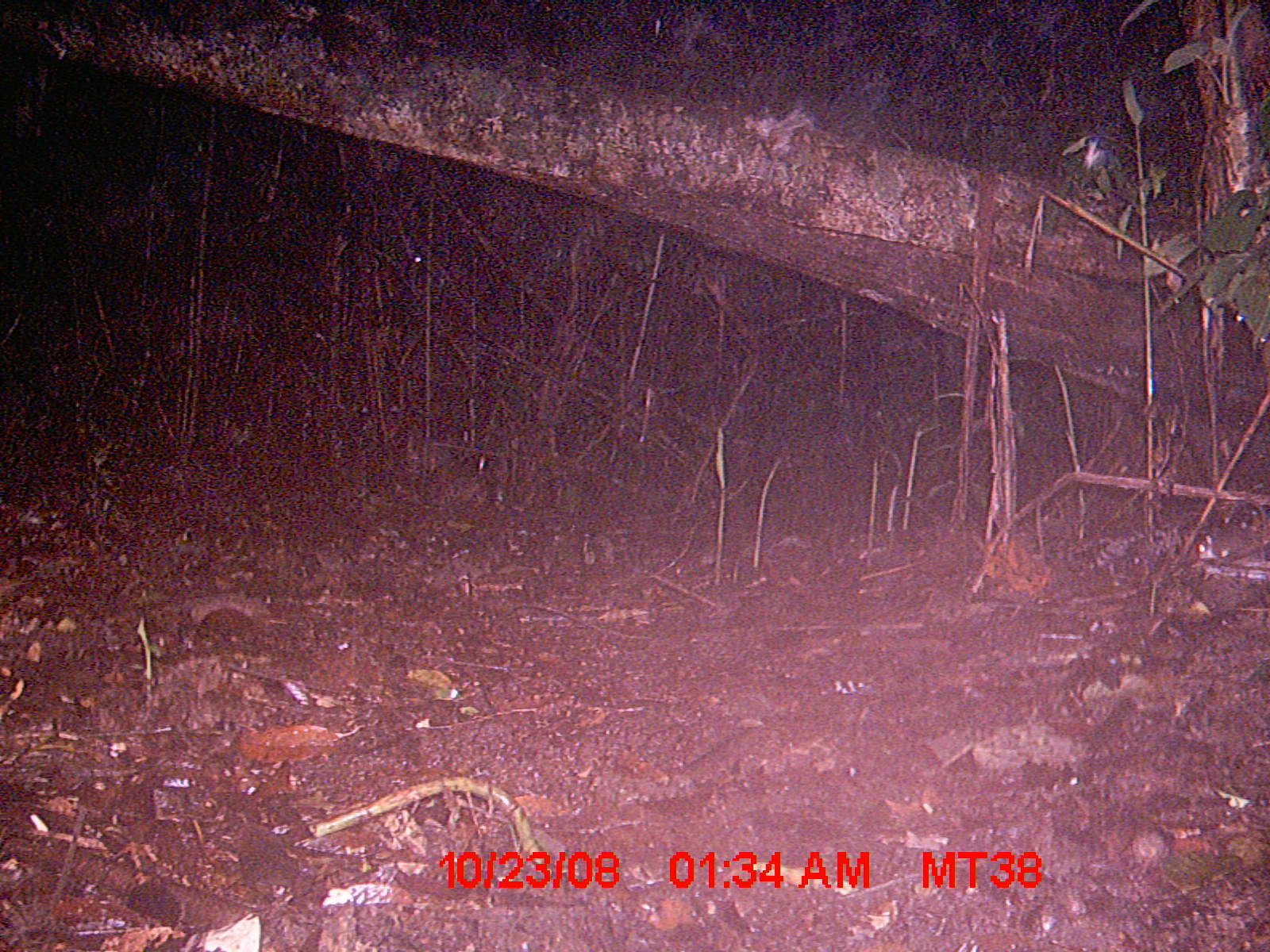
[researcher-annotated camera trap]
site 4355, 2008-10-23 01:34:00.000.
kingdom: Animalia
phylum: Chordata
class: Aves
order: Cuculiformes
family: Cuculidae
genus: Coua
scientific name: Coua serriana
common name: red-breasted coua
Coua serriana (red-breasted coua), count 1.